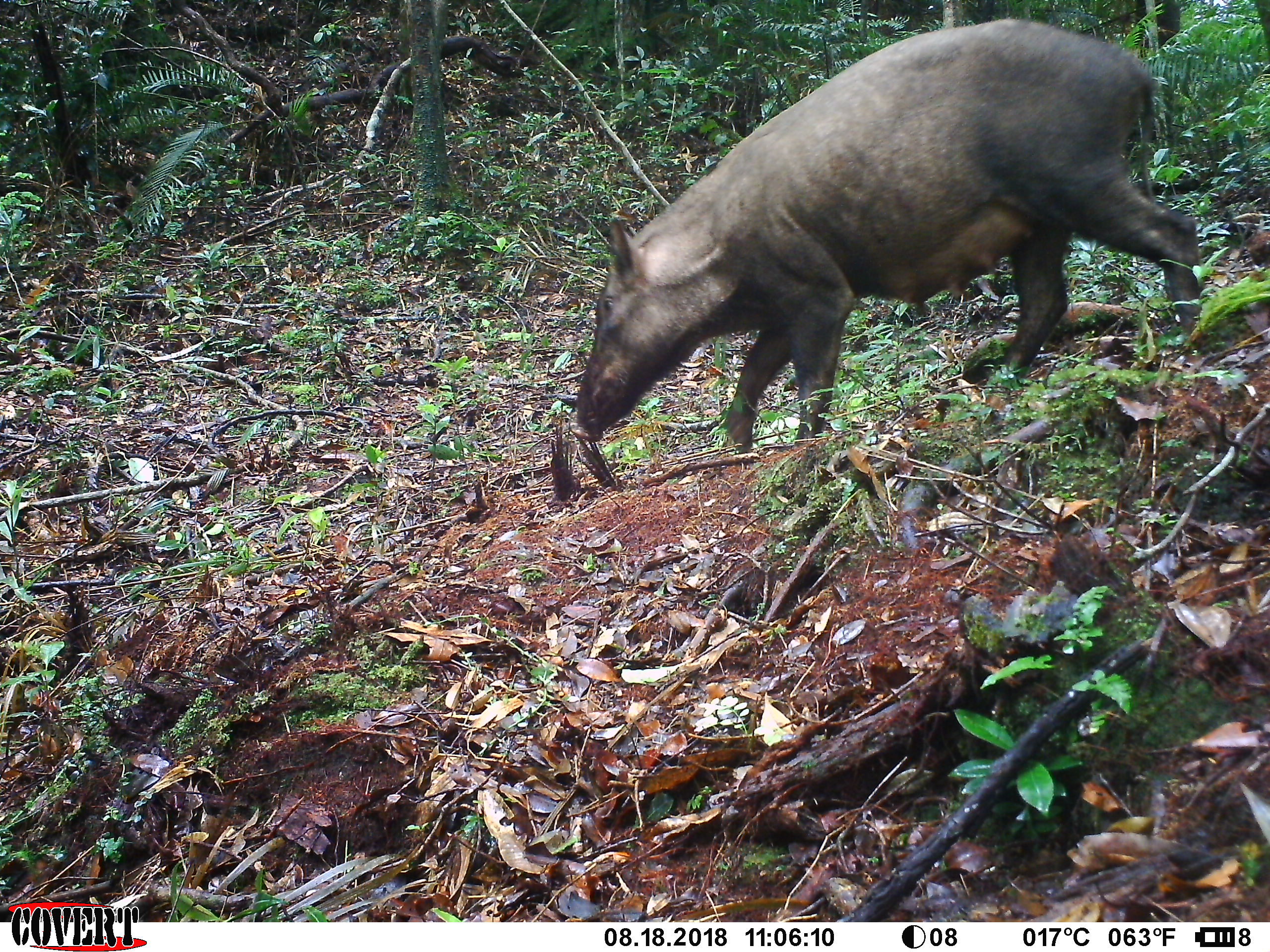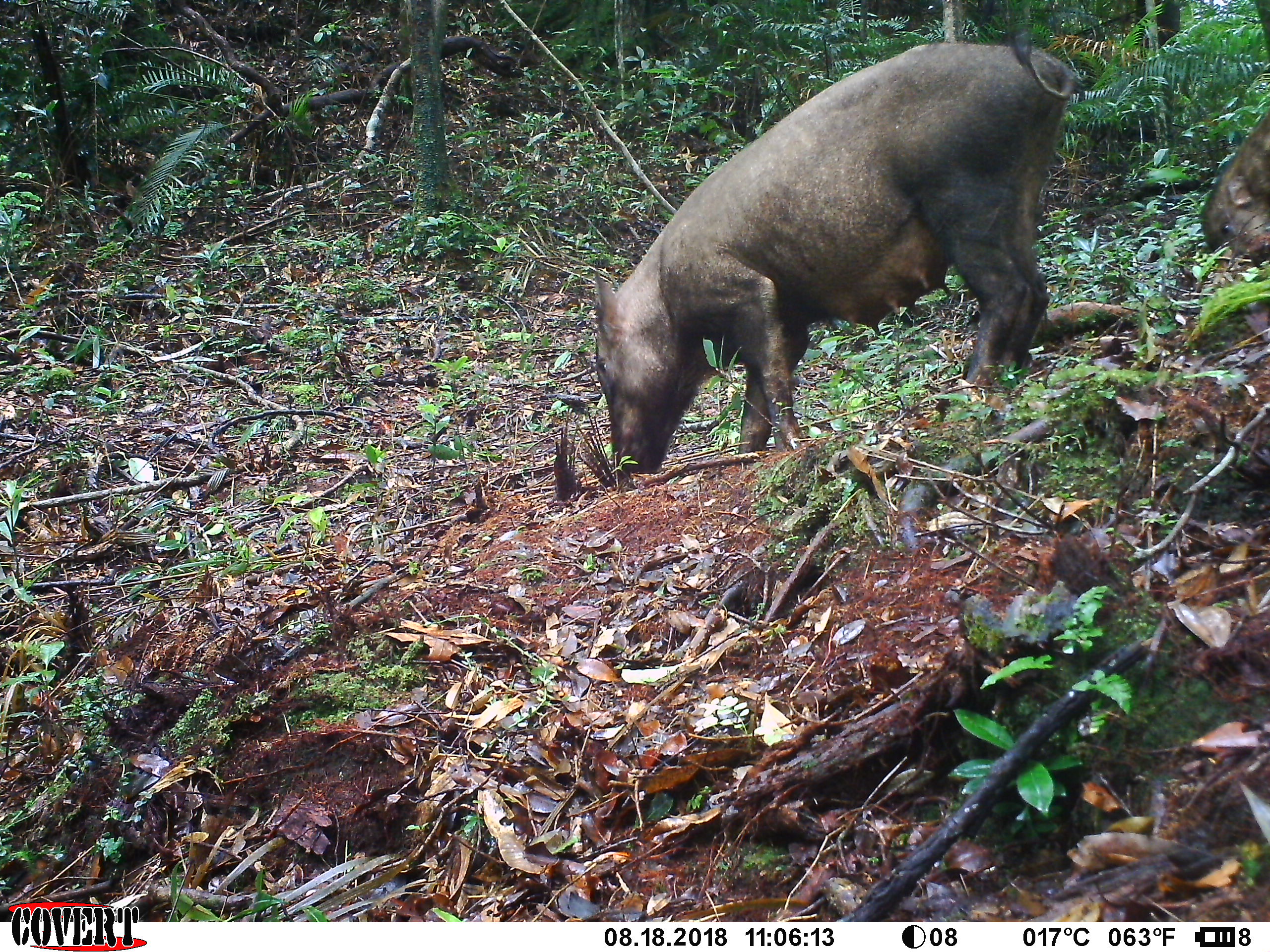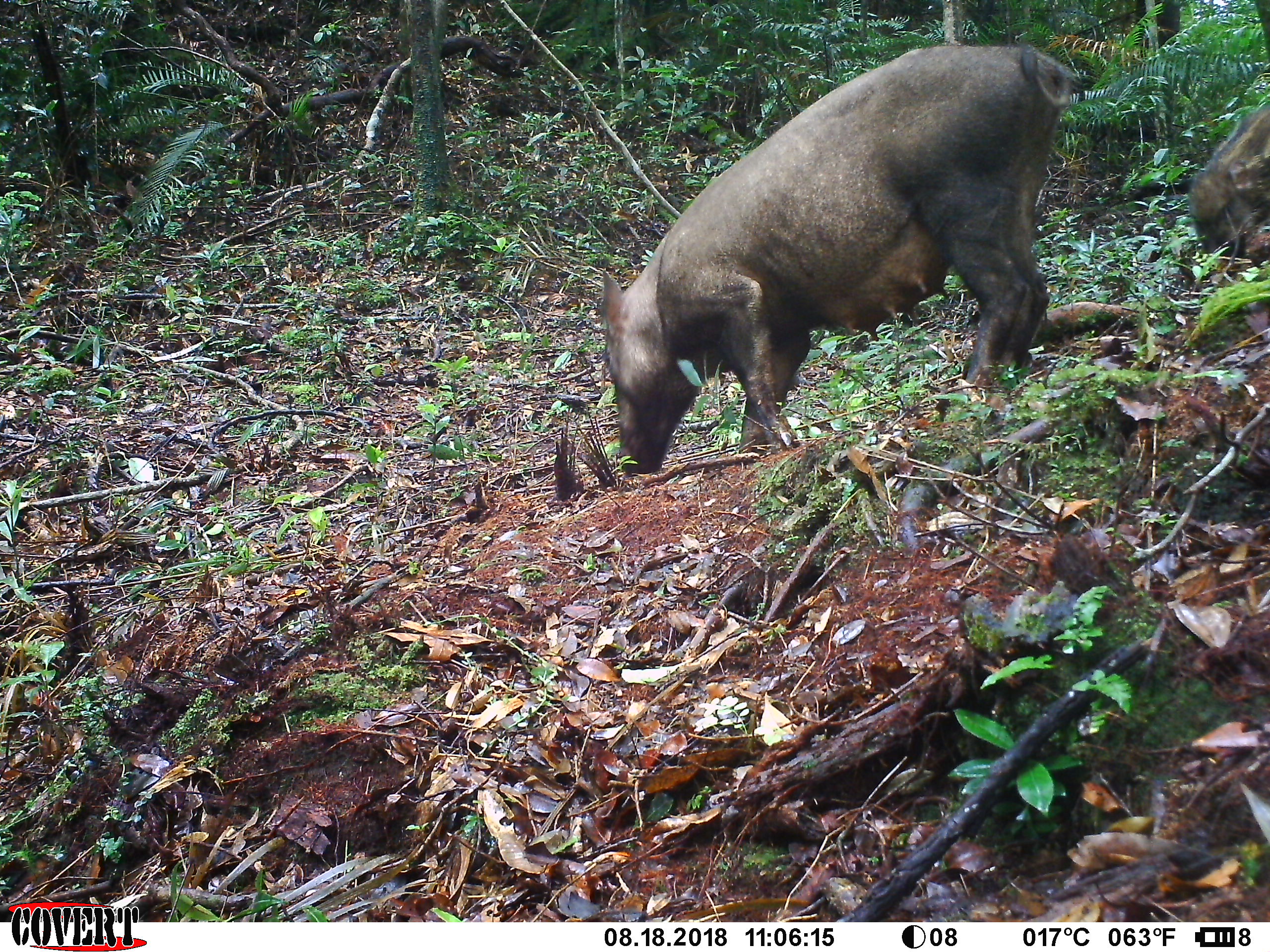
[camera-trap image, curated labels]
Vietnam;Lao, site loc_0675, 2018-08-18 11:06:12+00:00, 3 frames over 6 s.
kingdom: Animalia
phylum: Chordata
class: Mammalia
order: Artiodactyla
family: Suidae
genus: Sus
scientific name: Sus scrofa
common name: eurasian wild pig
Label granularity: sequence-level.